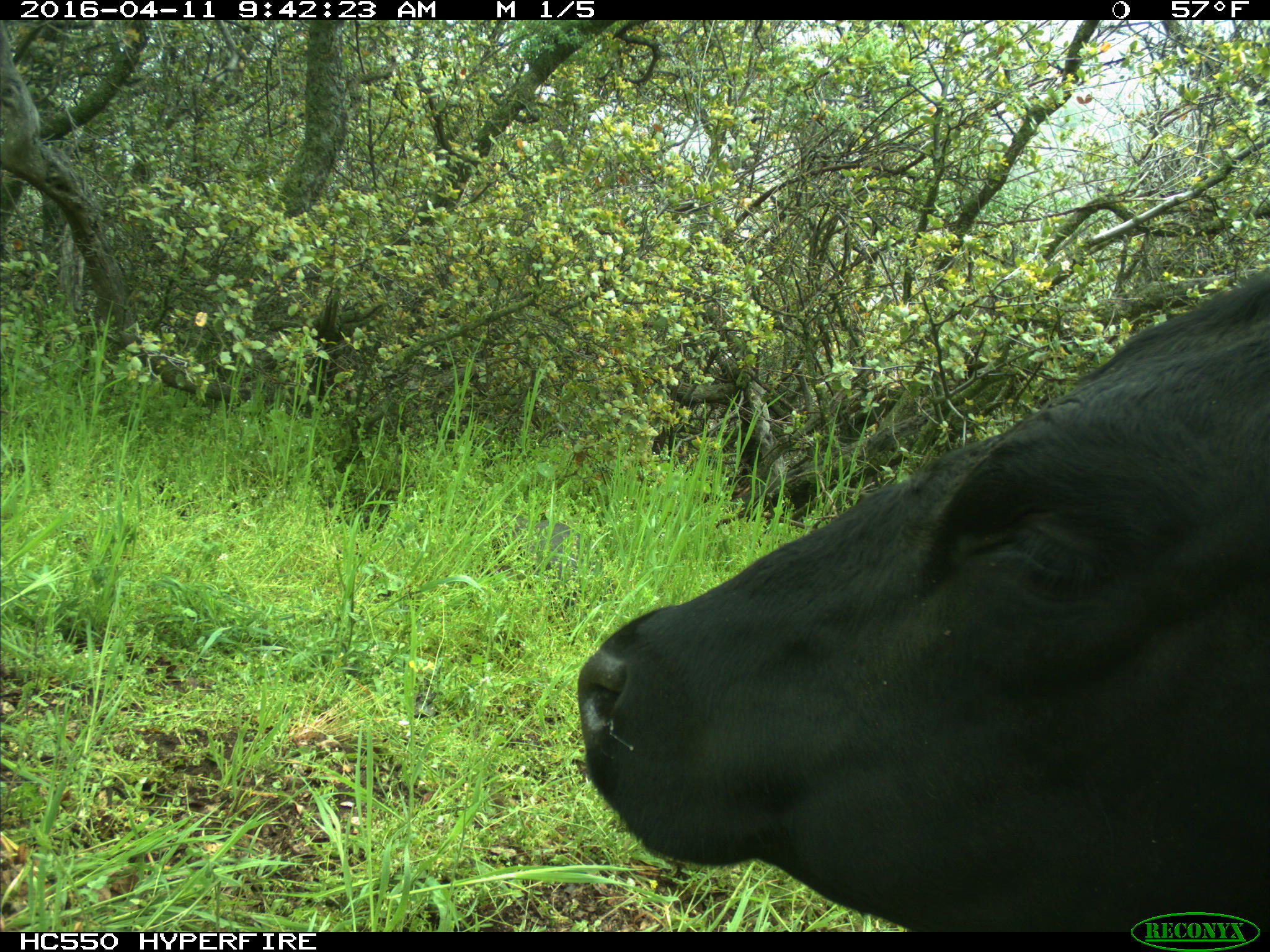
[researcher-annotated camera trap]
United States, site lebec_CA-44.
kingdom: Animalia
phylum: Chordata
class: Mammalia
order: Artiodactyla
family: Bovidae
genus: Bos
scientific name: Bos taurus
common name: domestic cow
Bos taurus (domestic cow).